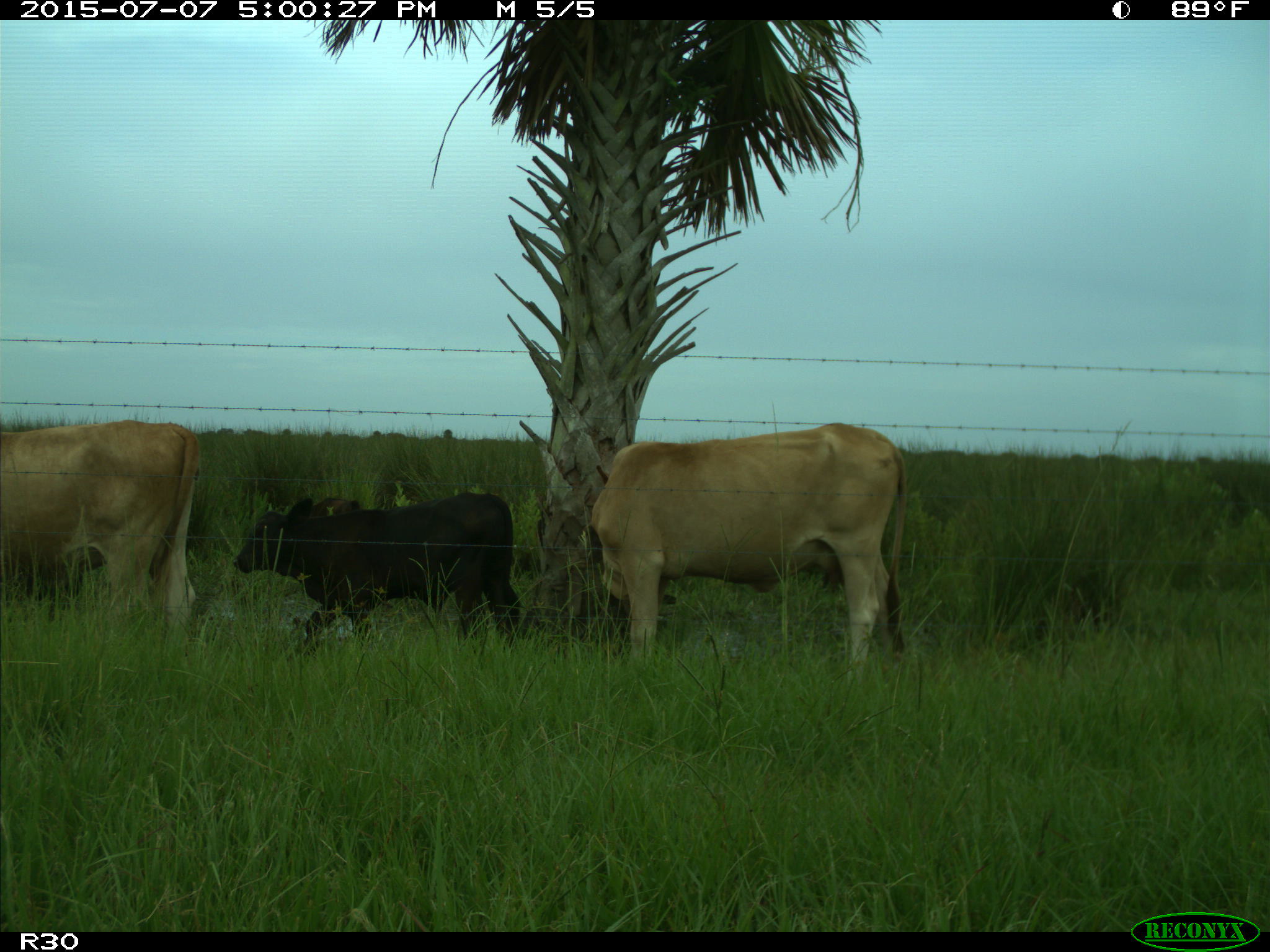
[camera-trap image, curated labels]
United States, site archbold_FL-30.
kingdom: Animalia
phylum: Chordata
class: Mammalia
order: Artiodactyla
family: Bovidae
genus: Bos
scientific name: Bos taurus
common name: domestic cow